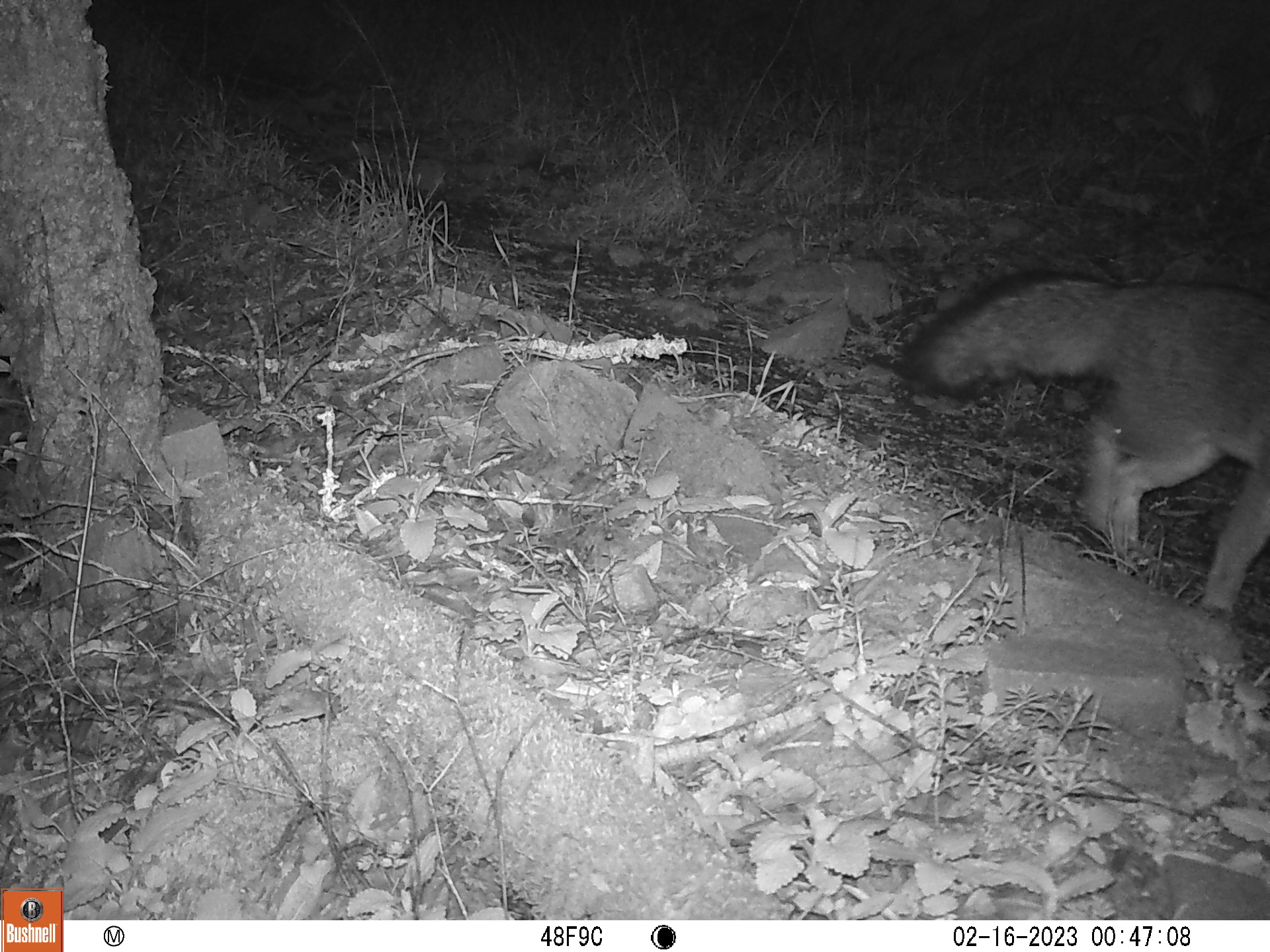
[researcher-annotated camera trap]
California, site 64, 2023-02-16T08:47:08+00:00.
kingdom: Animalia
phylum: Chordata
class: Mammalia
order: Carnivora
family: Canidae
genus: Urocyon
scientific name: Urocyon cinereoargenteus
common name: gray fox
Gray fox (Urocyon cinereoargenteus).